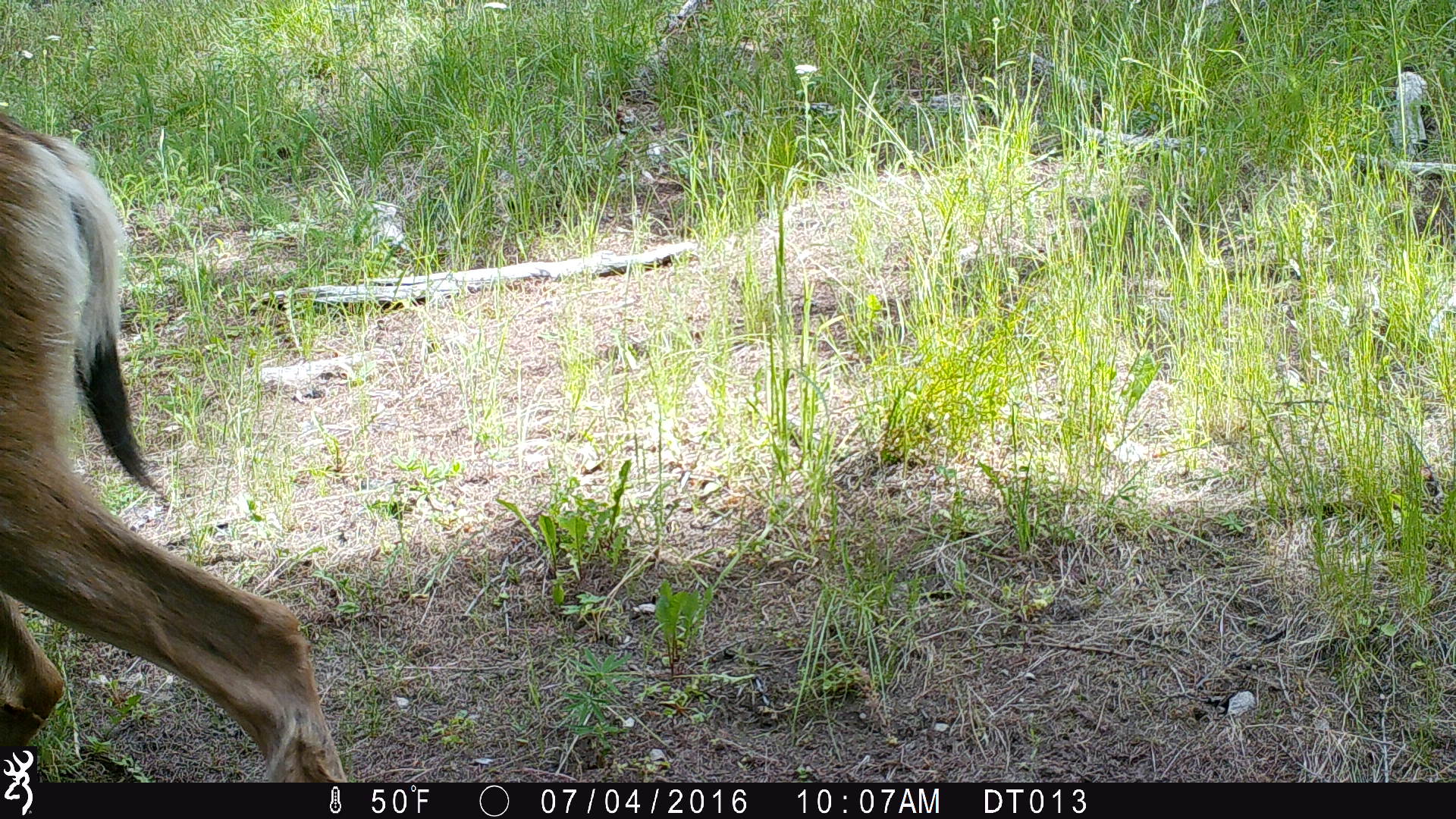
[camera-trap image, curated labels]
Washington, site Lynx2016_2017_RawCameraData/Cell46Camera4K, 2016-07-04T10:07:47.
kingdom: Animalia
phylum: Chordata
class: Mammalia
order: Artiodactyla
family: Cervidae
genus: Odocoileus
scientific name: Odocoileus hemionus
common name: mule deer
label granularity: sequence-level